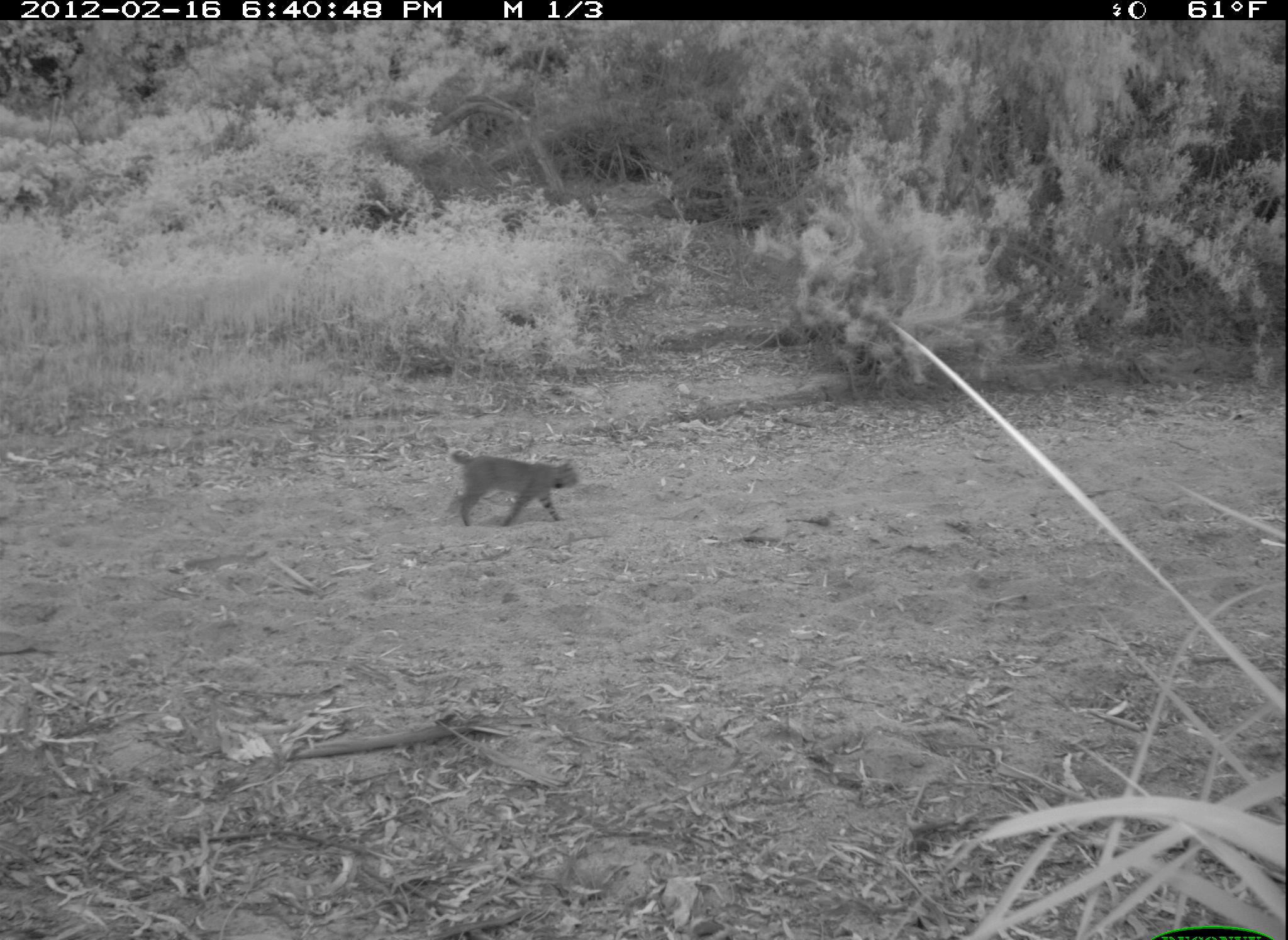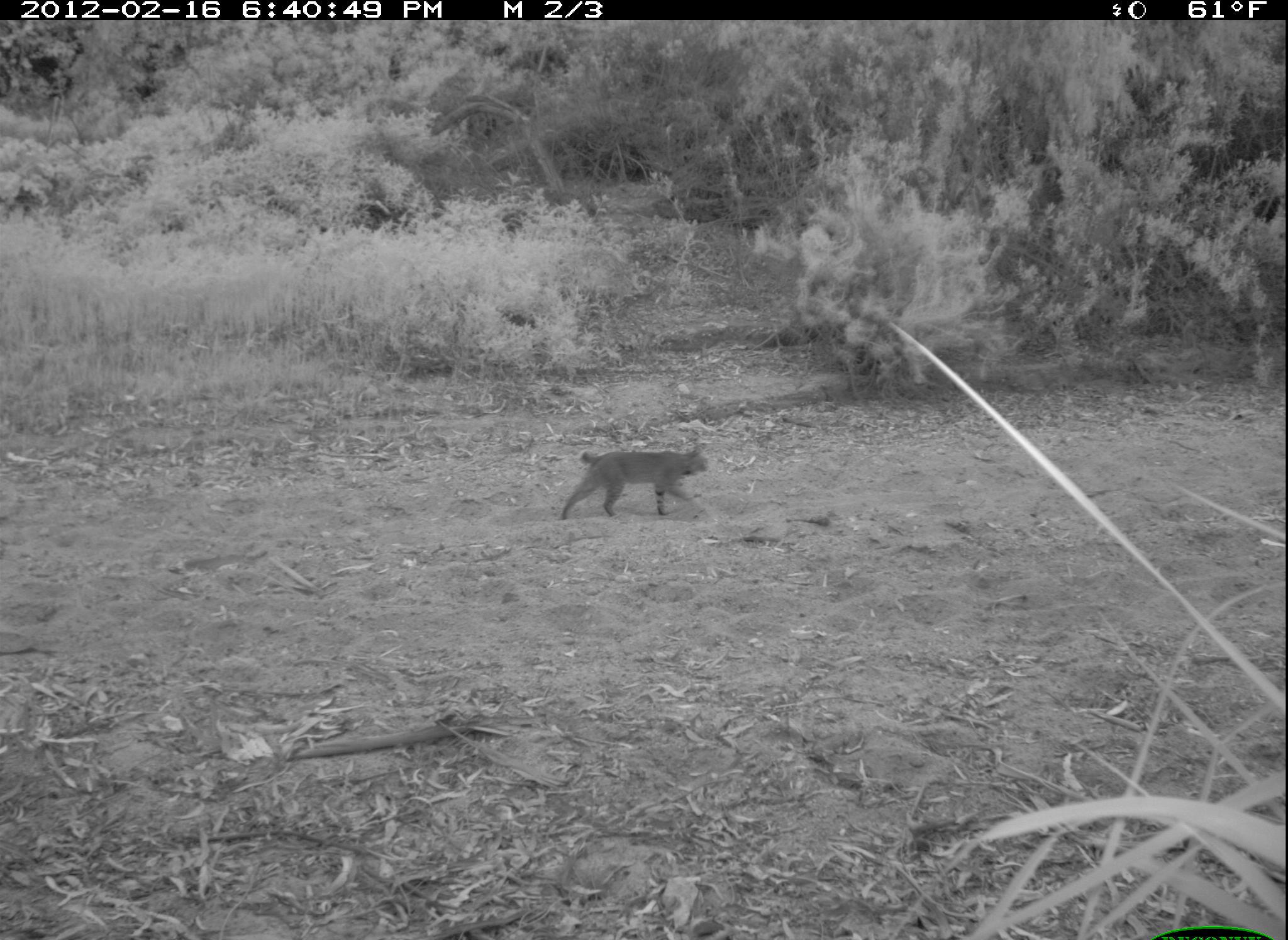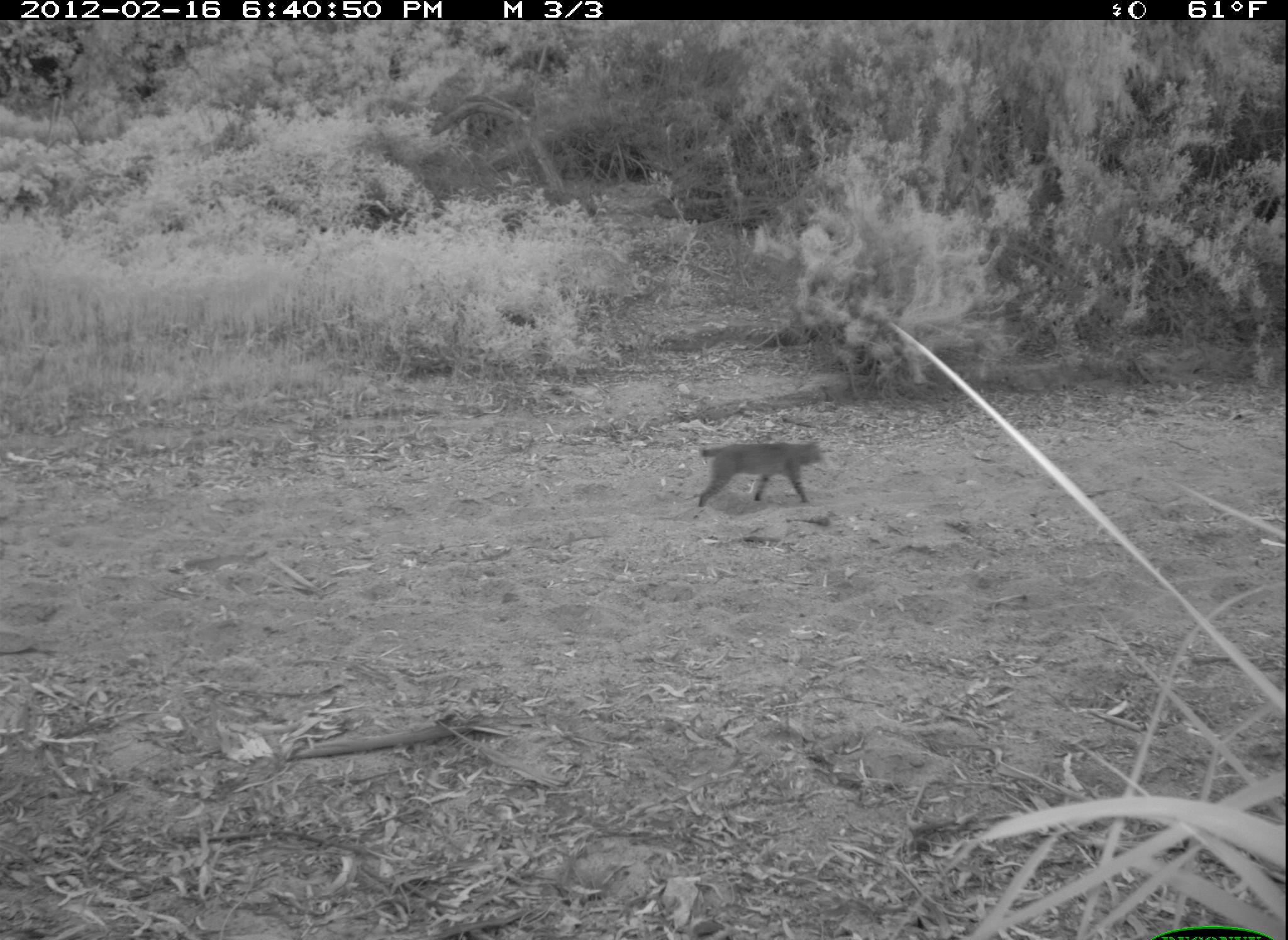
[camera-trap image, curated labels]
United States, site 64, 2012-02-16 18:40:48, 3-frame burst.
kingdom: Animalia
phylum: Chordata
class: Mammalia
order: Carnivora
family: Felidae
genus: Lynx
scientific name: Lynx rufus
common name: bobcat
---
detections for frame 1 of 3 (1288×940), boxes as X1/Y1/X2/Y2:
bobcat: 442/449/579/528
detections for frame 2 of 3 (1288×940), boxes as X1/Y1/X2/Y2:
bobcat: 558/447/710/519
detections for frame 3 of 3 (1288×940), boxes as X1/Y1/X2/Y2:
bobcat: 697/441/821/508